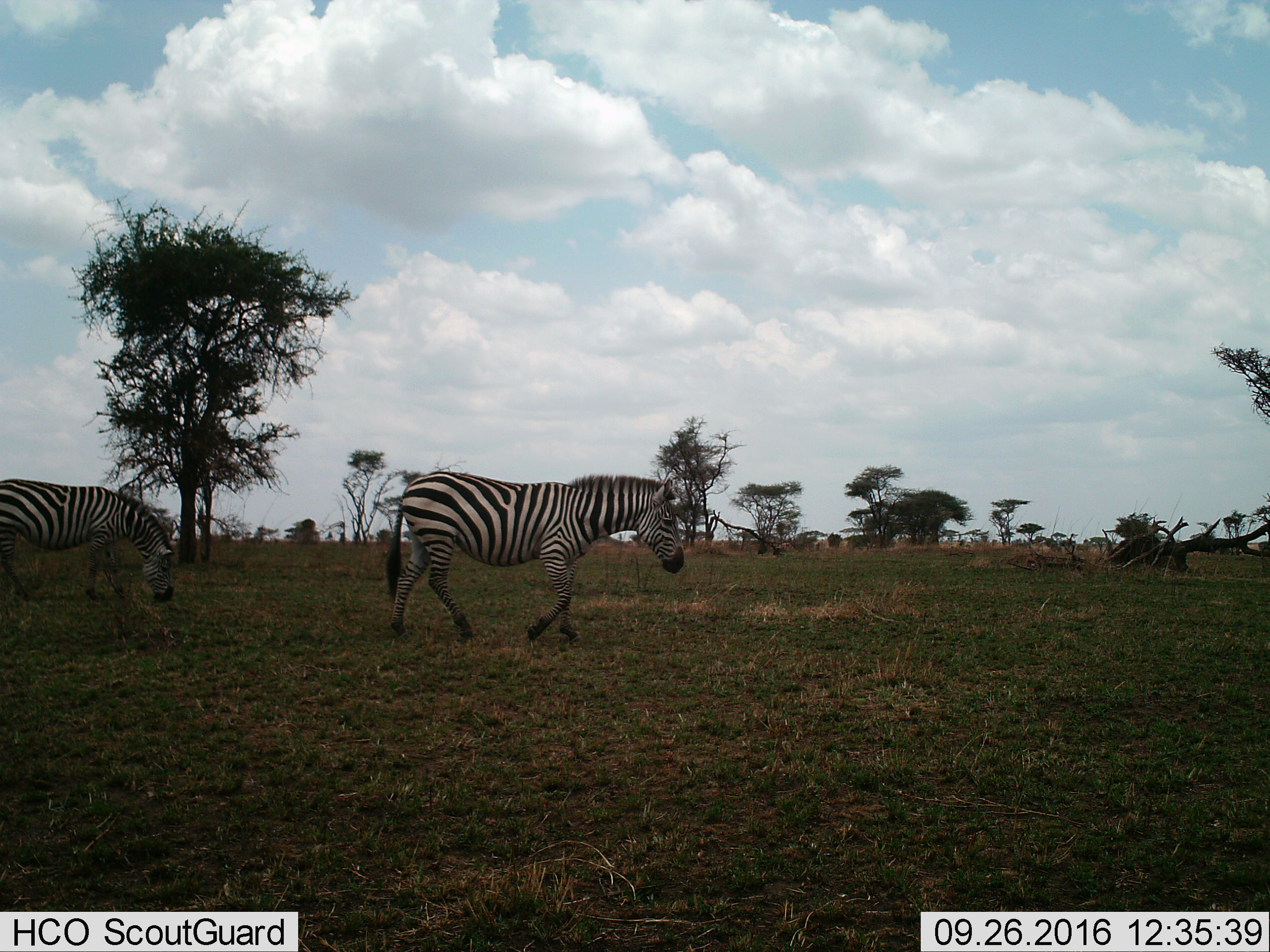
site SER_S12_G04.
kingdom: Animalia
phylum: Chordata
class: Mammalia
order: Perissodactyla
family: Equidae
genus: Equus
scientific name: Equus quagga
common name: plains zebra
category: zebraplains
Zebraplains (plains zebra) (Equus quagga), count 2. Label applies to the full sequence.